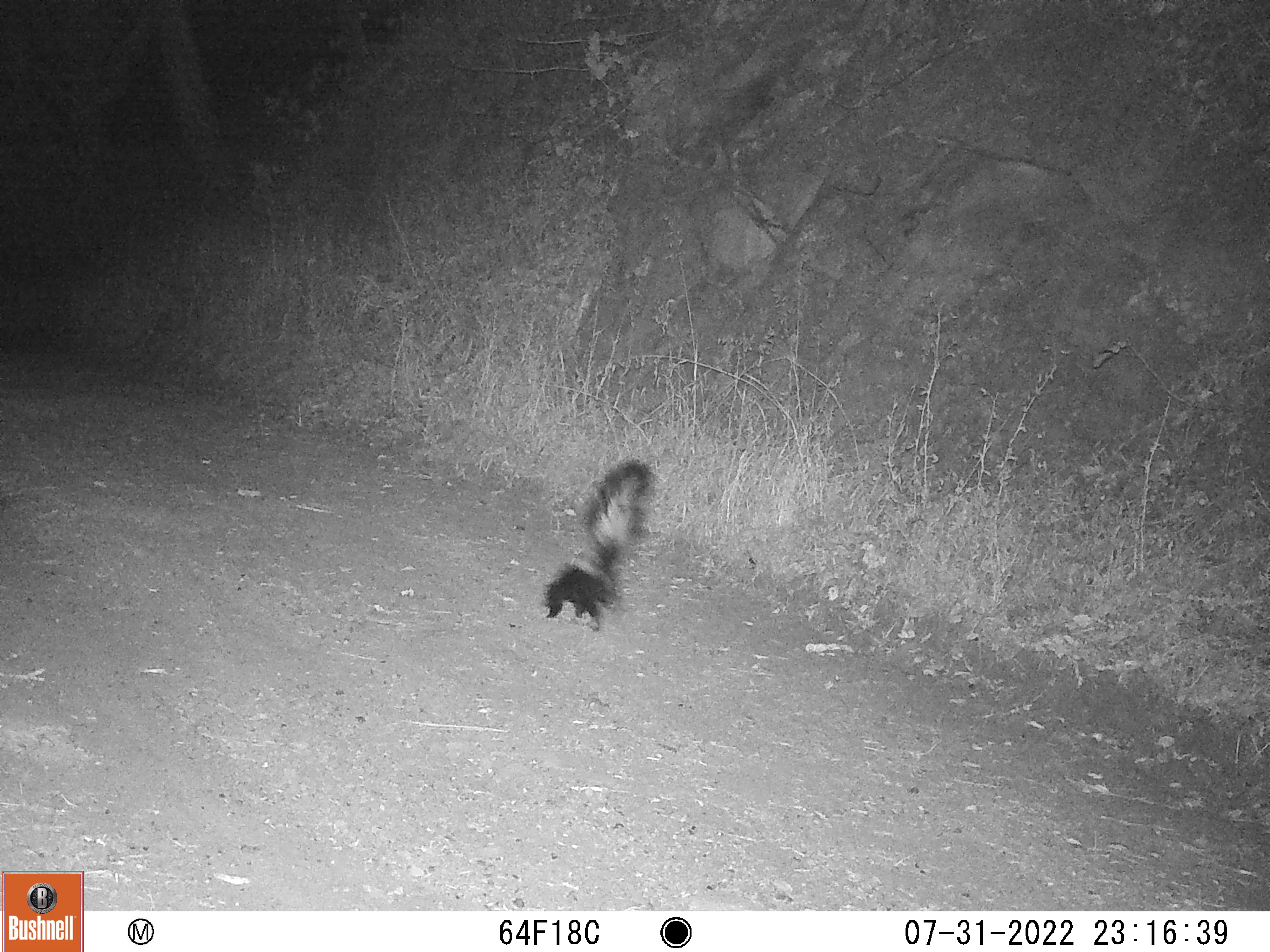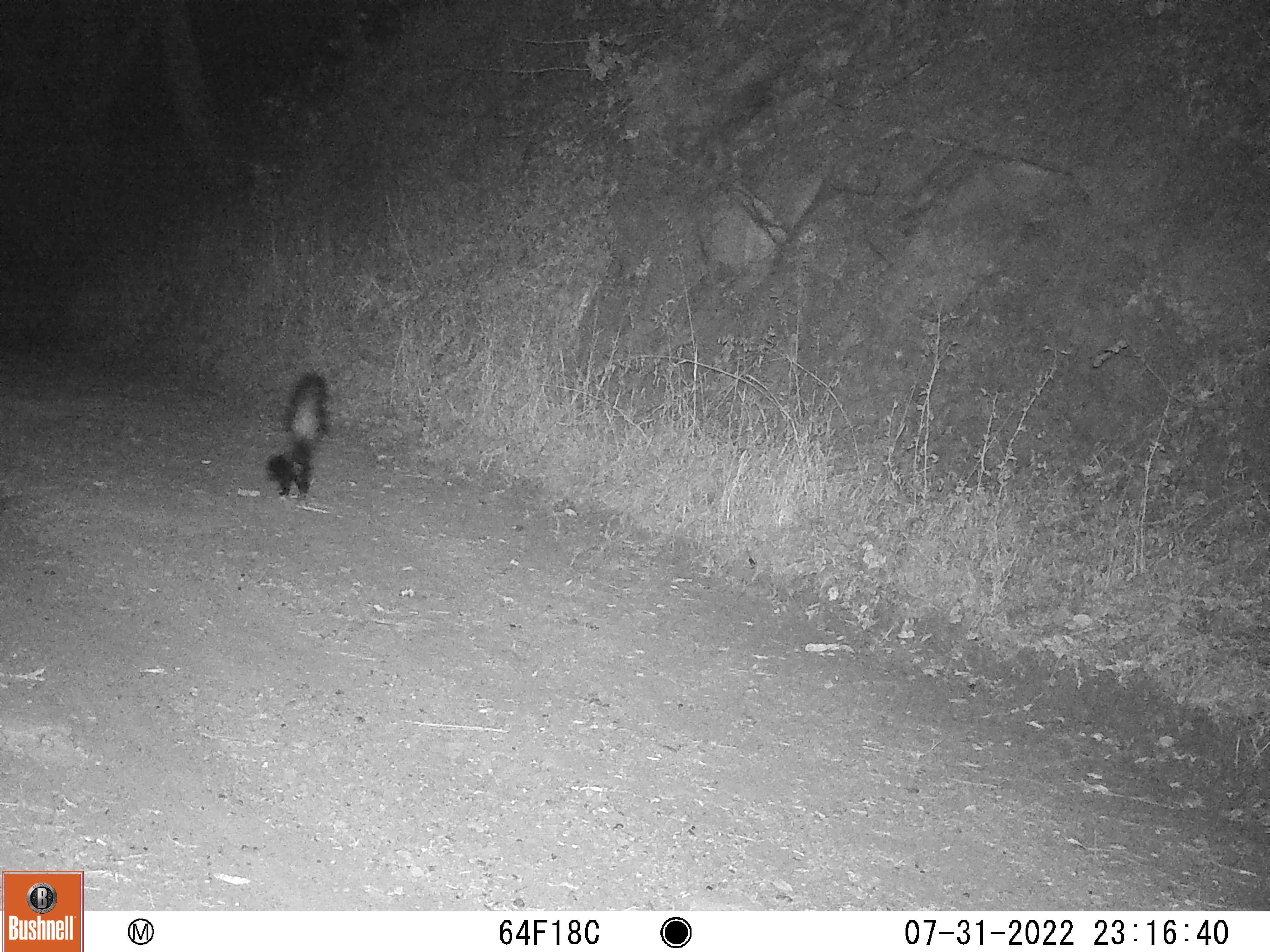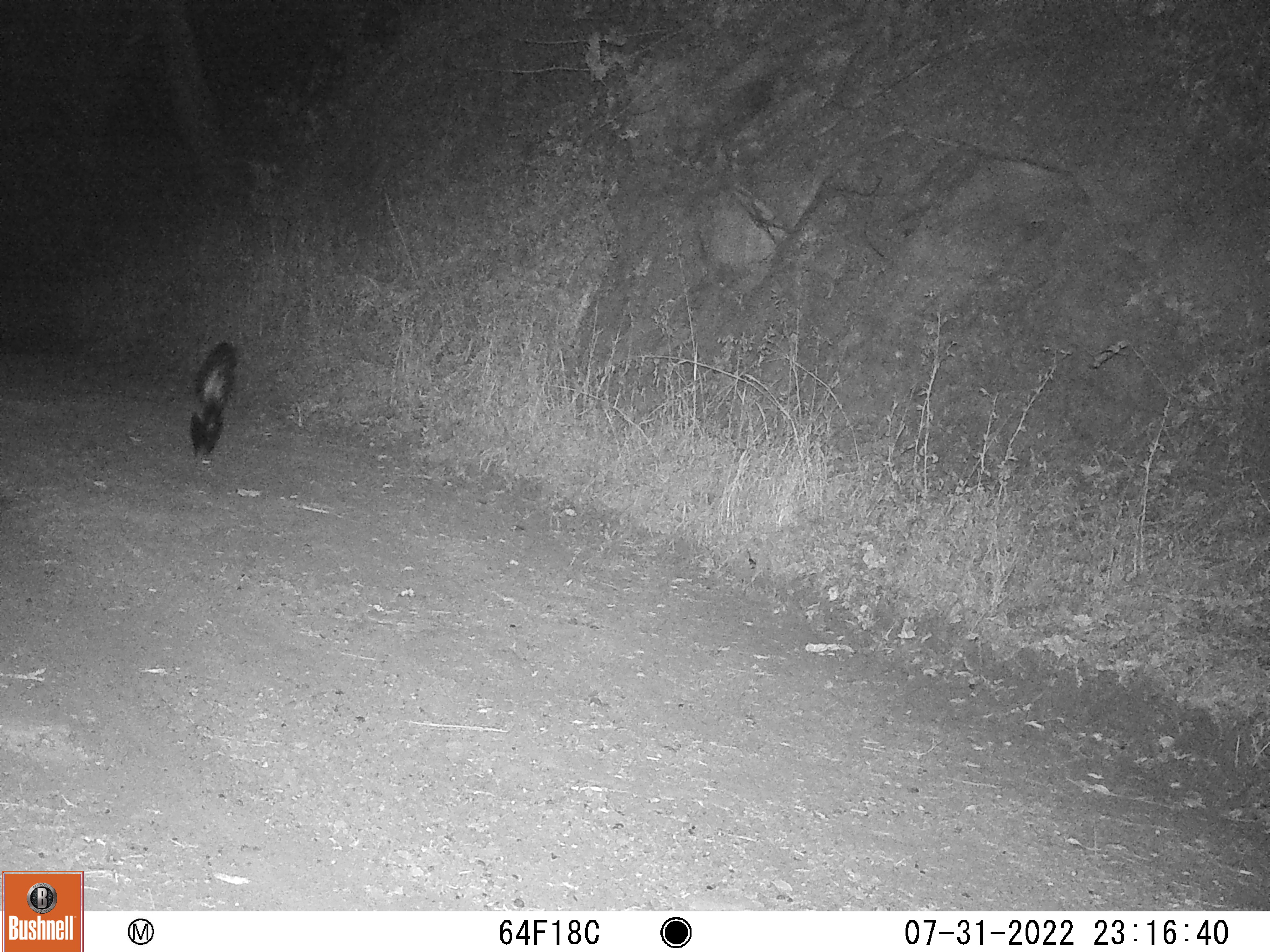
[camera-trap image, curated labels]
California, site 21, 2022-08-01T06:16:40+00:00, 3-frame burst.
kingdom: Animalia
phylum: Chordata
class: Mammalia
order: Carnivora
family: Mephitidae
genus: Mephitis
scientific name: Mephitis mephitis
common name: striped skunk